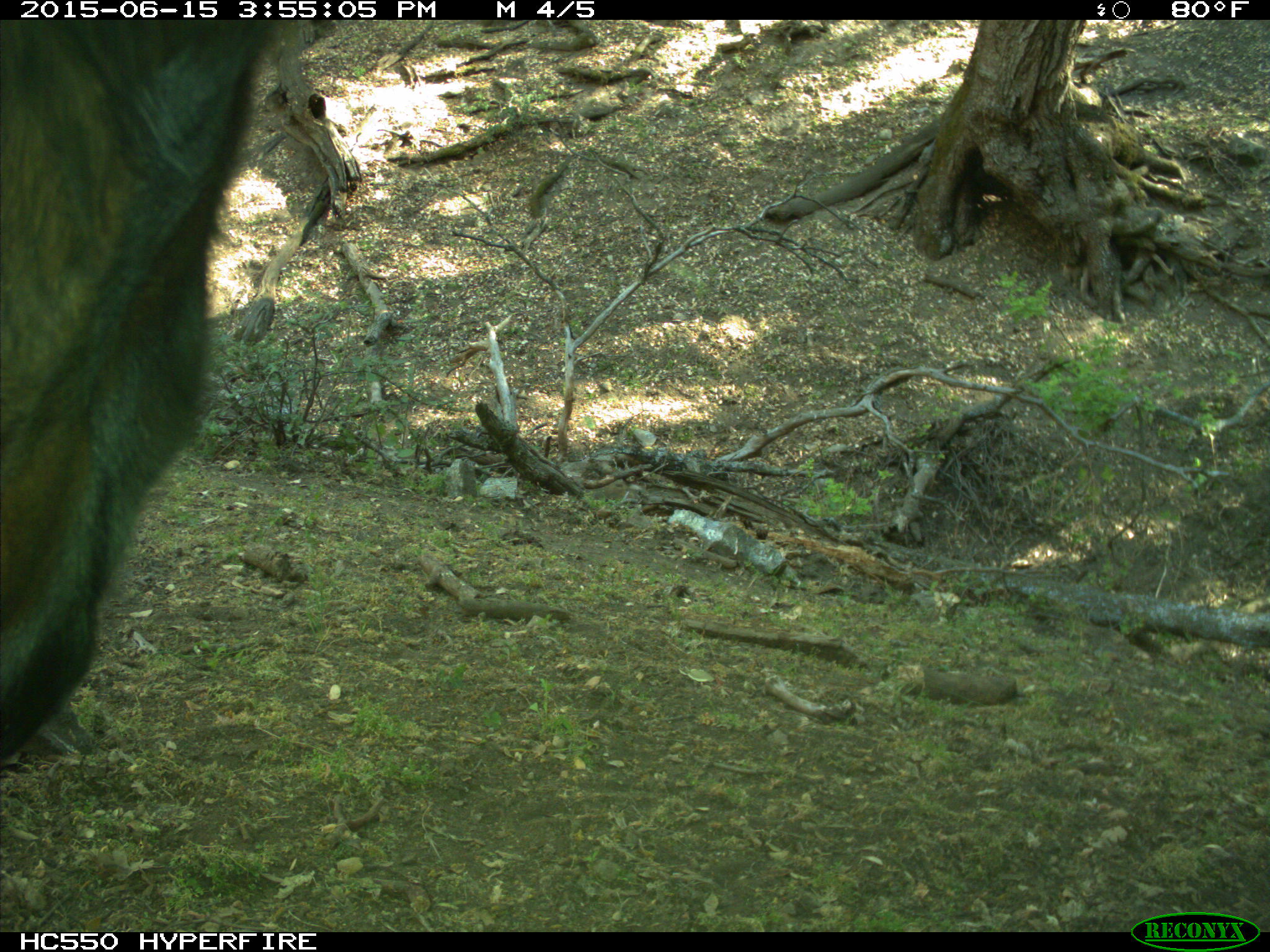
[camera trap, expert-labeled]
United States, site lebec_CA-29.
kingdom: Animalia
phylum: Chordata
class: Mammalia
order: Artiodactyla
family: Bovidae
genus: Bos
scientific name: Bos taurus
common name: domestic cow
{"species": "Bos taurus (domestic cow)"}